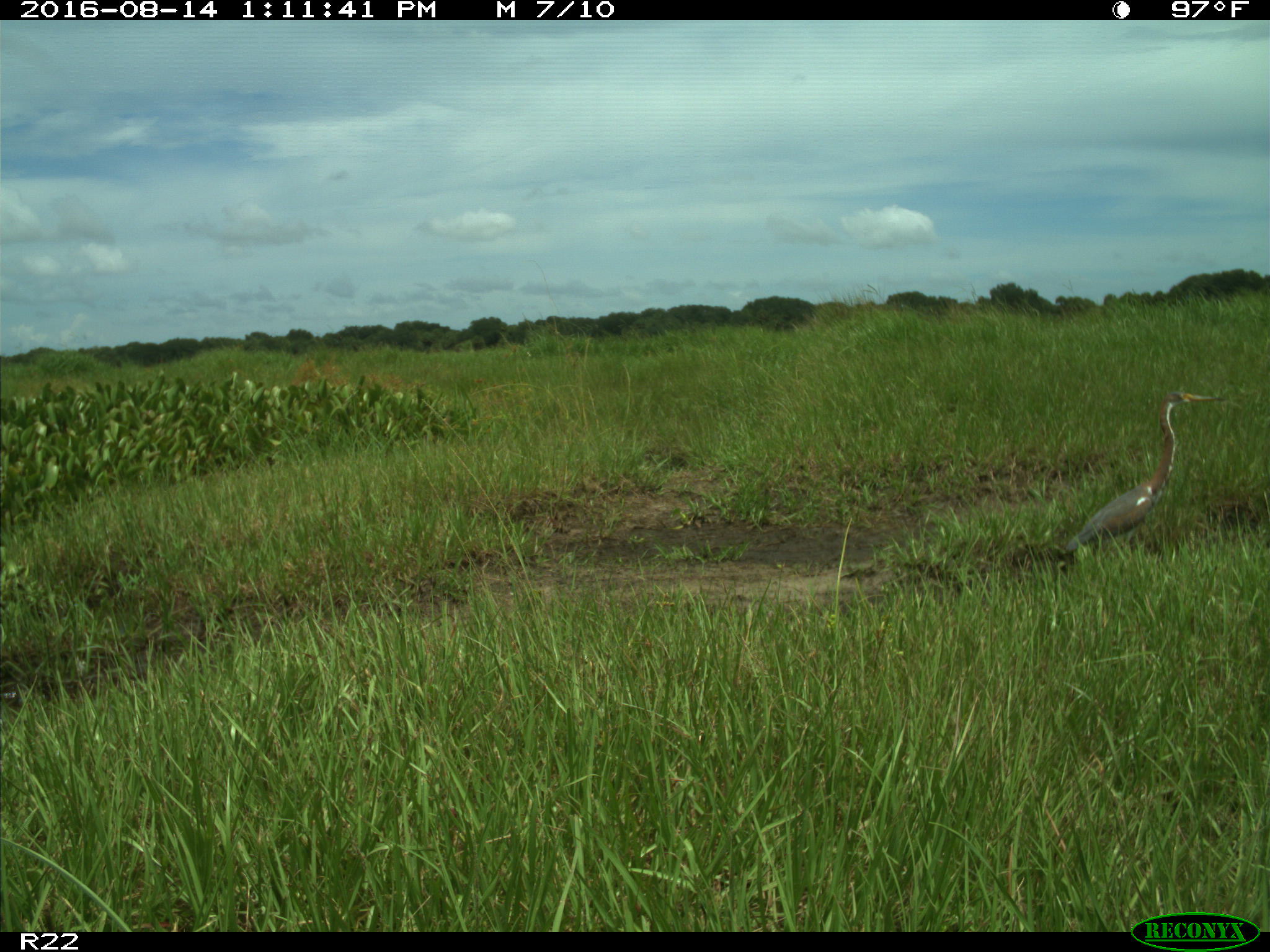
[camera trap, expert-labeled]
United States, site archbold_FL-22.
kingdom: Animalia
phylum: Chordata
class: Aves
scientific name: Aves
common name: birds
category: unidentified bird